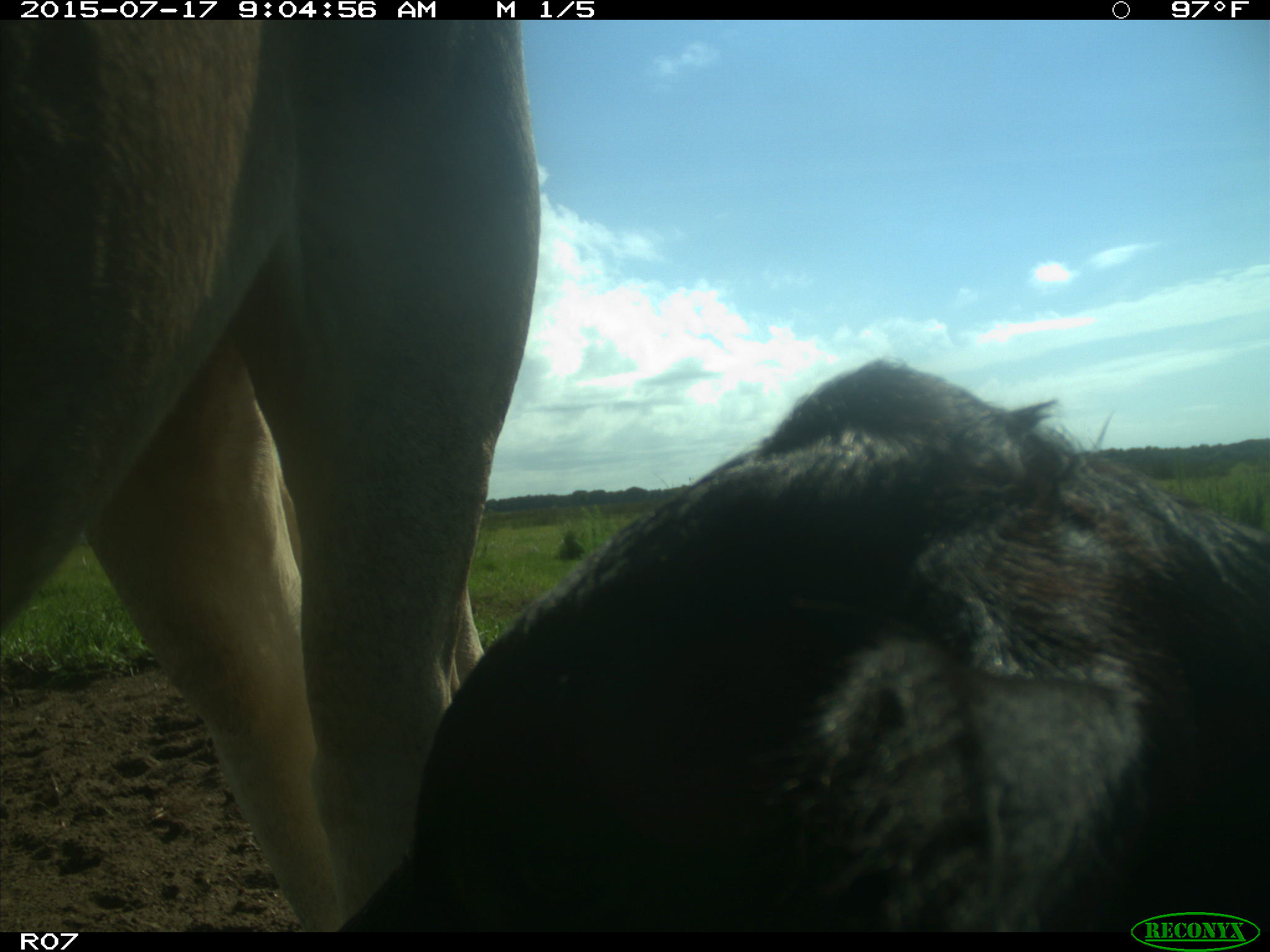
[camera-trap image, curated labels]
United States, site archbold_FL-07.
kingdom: Animalia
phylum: Chordata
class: Mammalia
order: Artiodactyla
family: Bovidae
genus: Bos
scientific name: Bos taurus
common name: domestic cow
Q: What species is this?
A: Bos taurus (domestic cow).